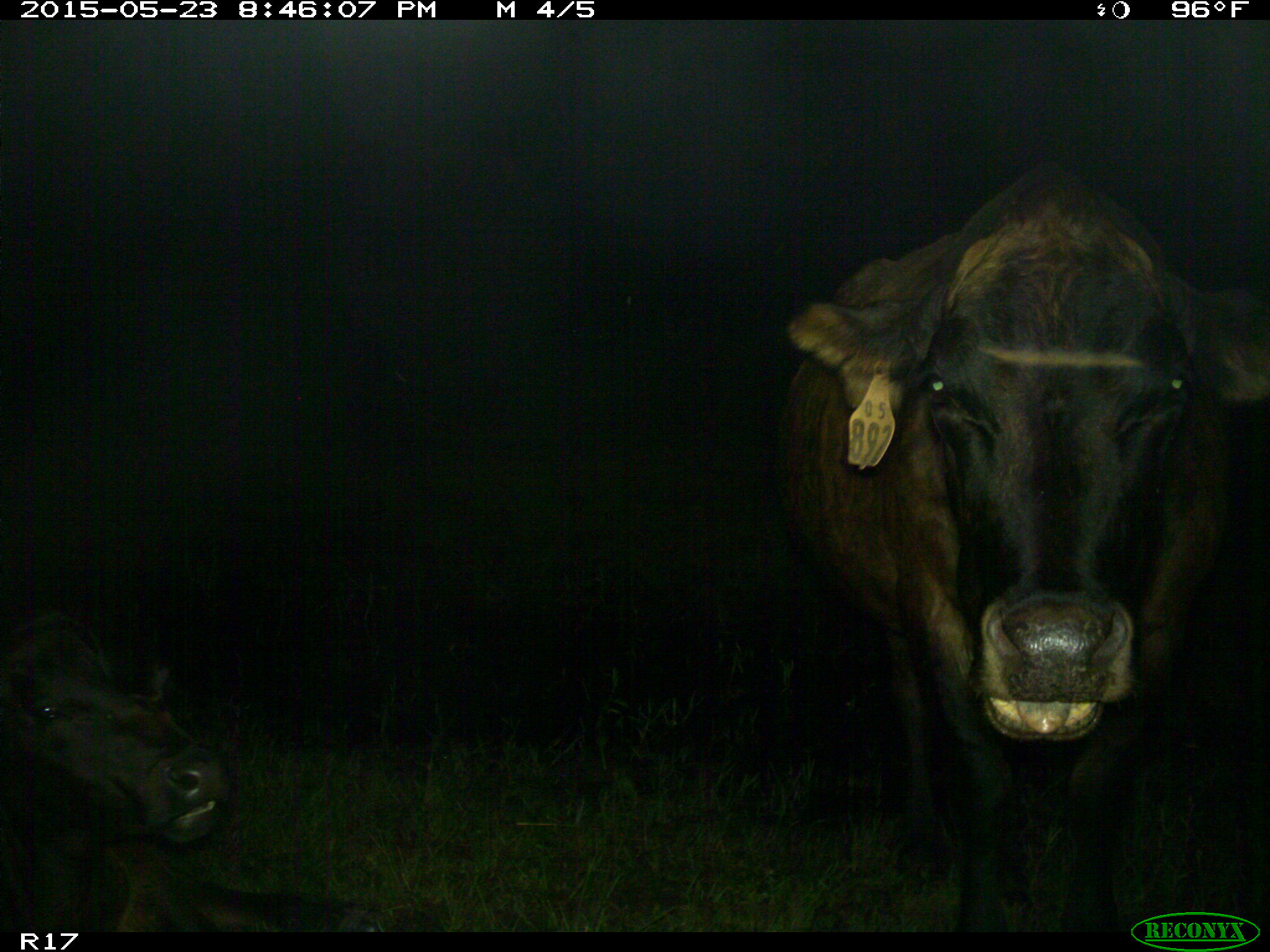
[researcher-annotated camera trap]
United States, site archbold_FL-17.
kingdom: Animalia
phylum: Chordata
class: Mammalia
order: Artiodactyla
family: Bovidae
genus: Bos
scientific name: Bos taurus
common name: domestic cow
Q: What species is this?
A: Bos taurus (domestic cow).